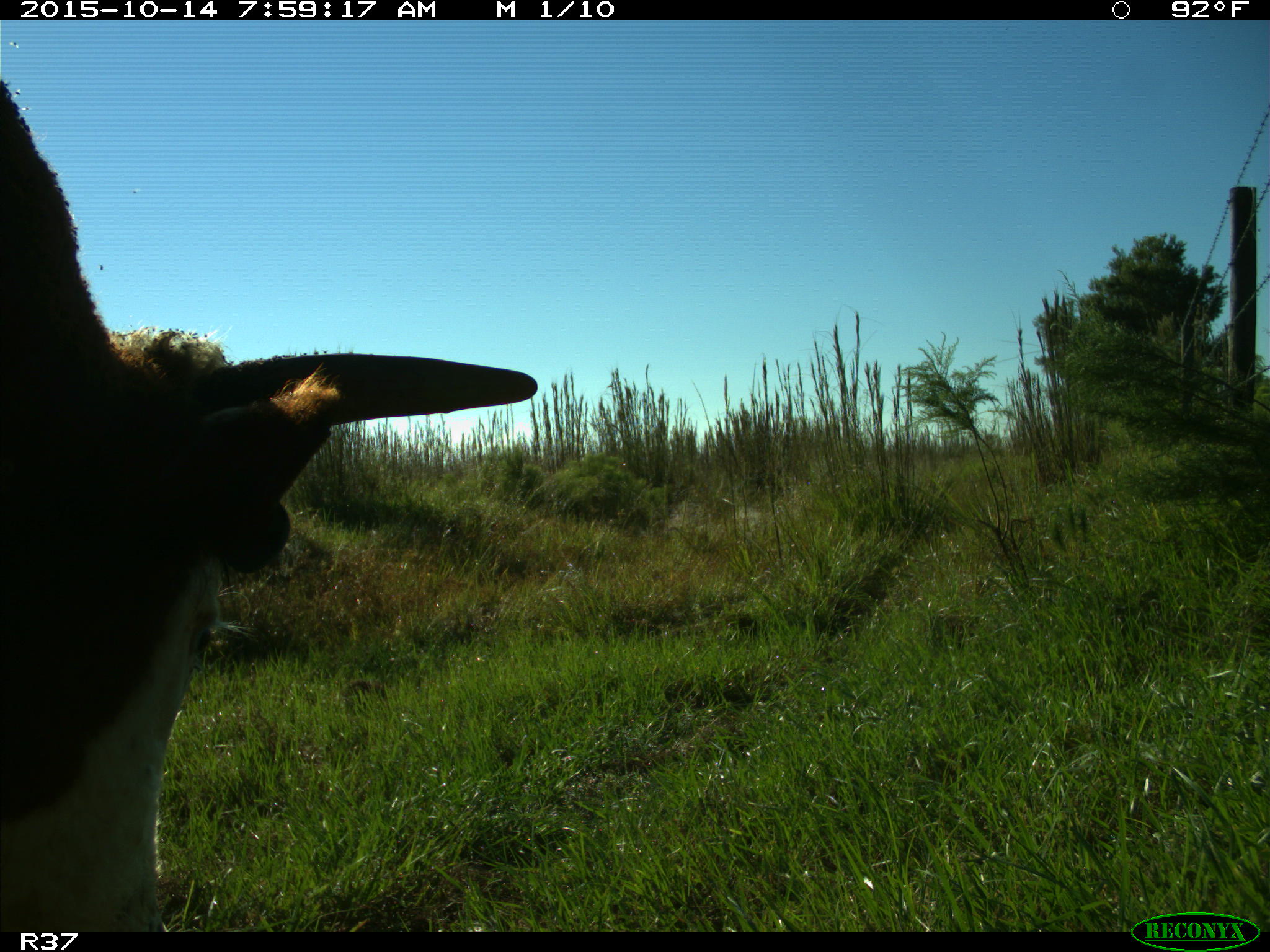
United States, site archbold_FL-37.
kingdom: Animalia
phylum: Chordata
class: Mammalia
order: Artiodactyla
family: Bovidae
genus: Bos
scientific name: Bos taurus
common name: domestic cow